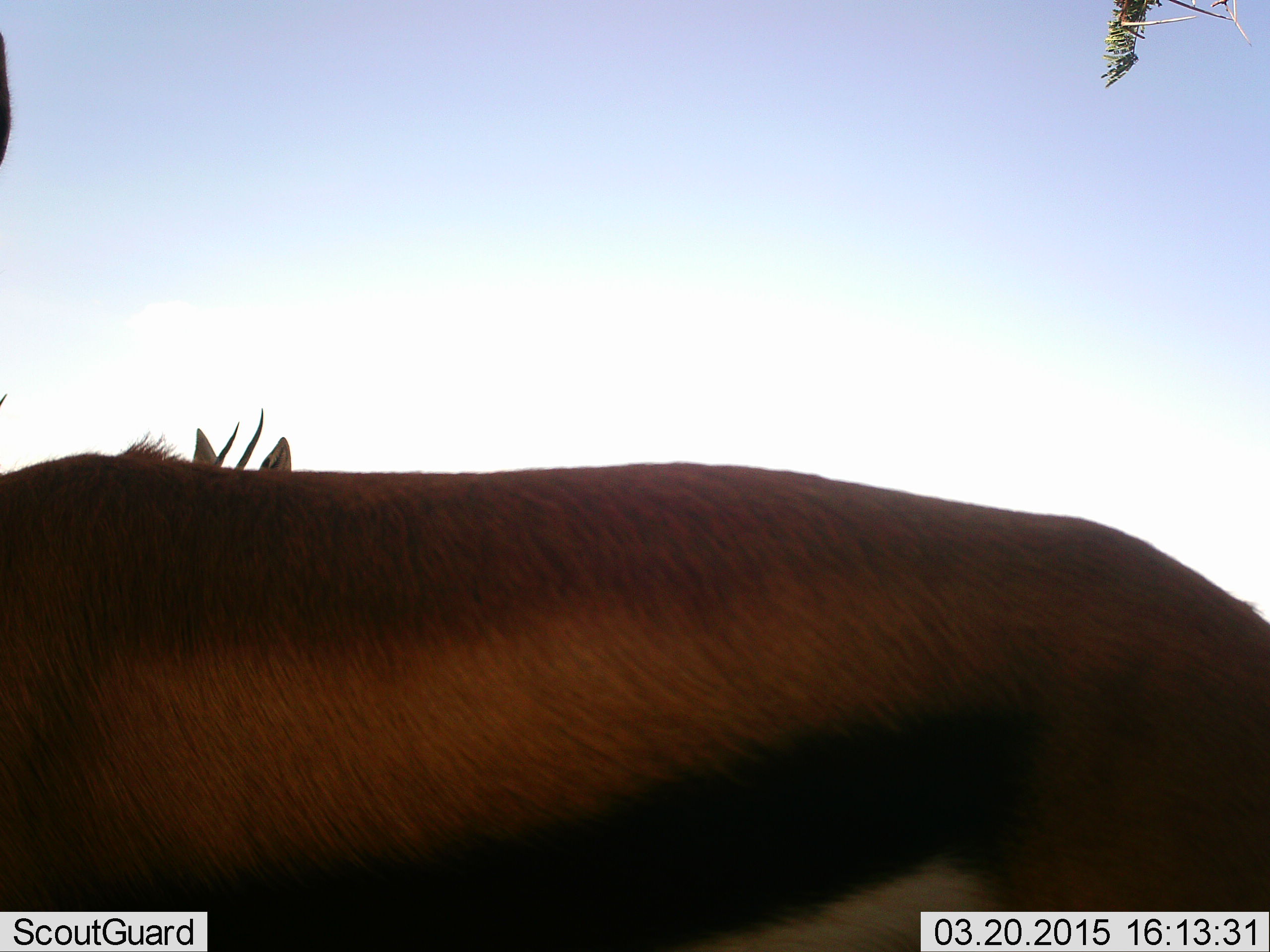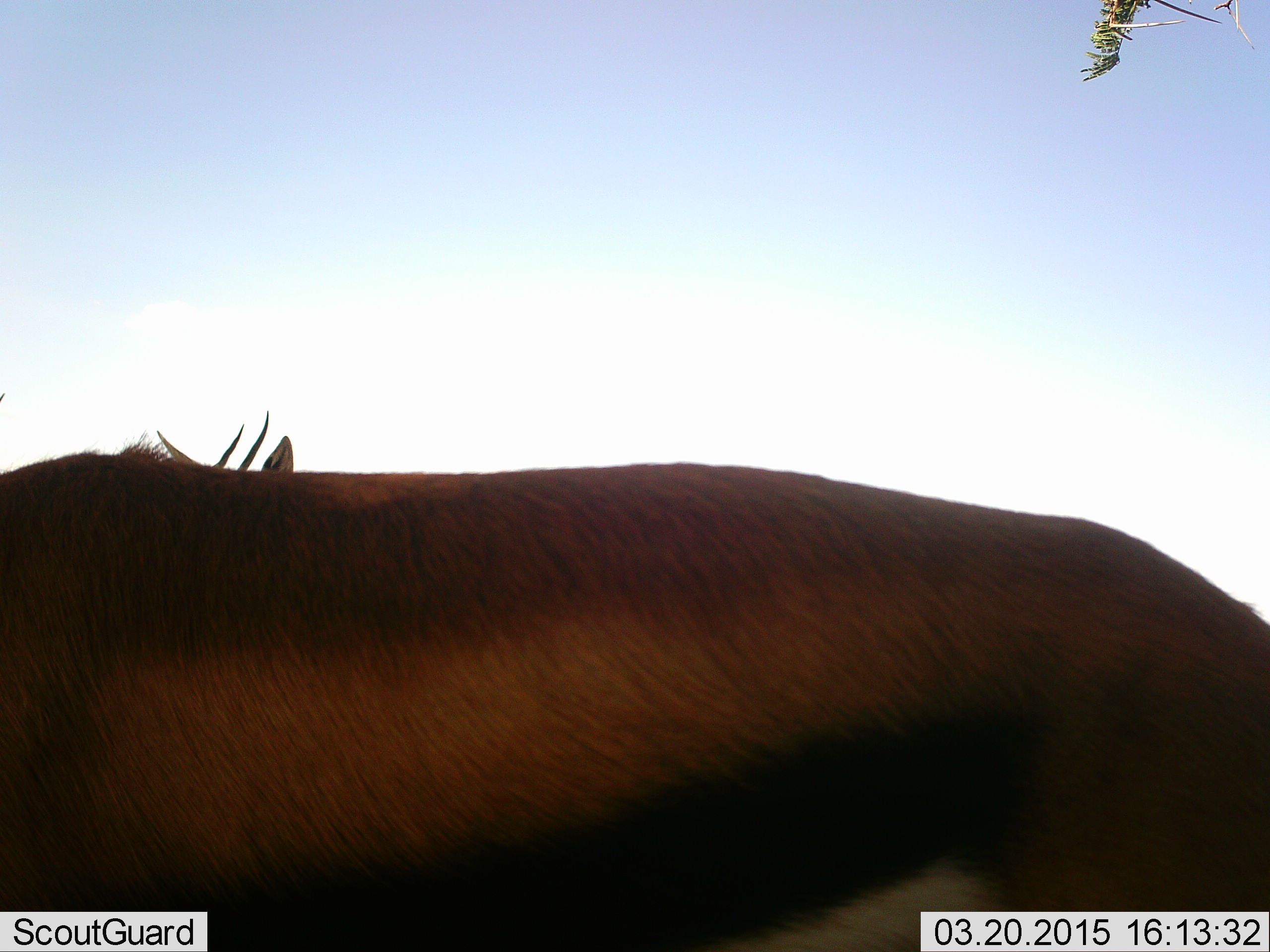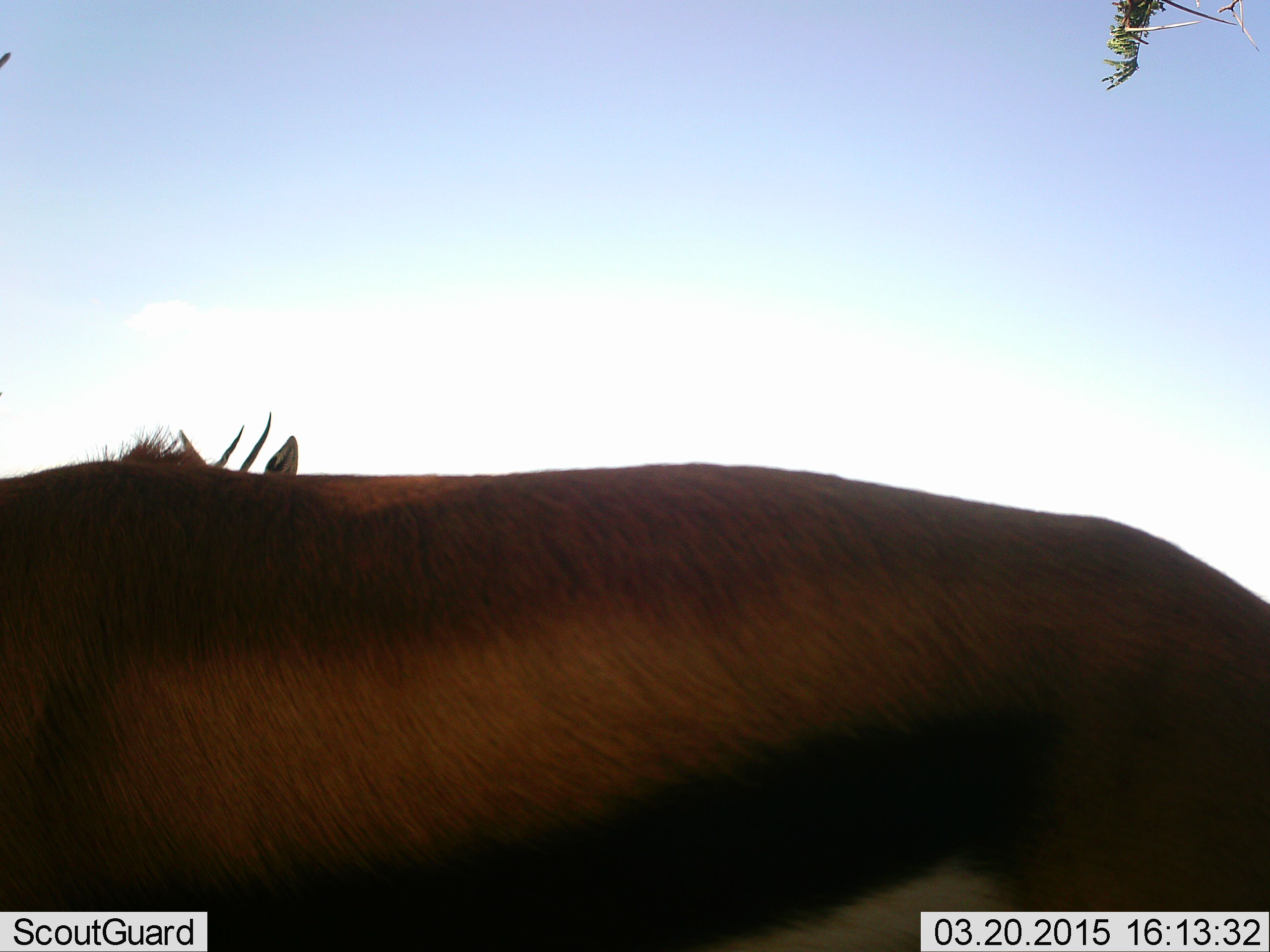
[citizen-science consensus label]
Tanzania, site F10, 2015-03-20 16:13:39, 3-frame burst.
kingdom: Animalia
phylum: Chordata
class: Mammalia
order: Artiodactyla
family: Bovidae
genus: Eudorcas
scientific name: Eudorcas thomsonii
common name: thomson's gazelle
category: gazellethomsons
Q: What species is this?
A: Gazellethomsons (thomson's gazelle) (Eudorcas thomsonii).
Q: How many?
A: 2.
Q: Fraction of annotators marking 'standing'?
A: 80%.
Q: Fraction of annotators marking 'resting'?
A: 0%.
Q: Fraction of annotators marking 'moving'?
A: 10%.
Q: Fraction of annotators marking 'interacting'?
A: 0%.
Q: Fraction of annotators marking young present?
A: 0%.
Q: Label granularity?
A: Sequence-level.